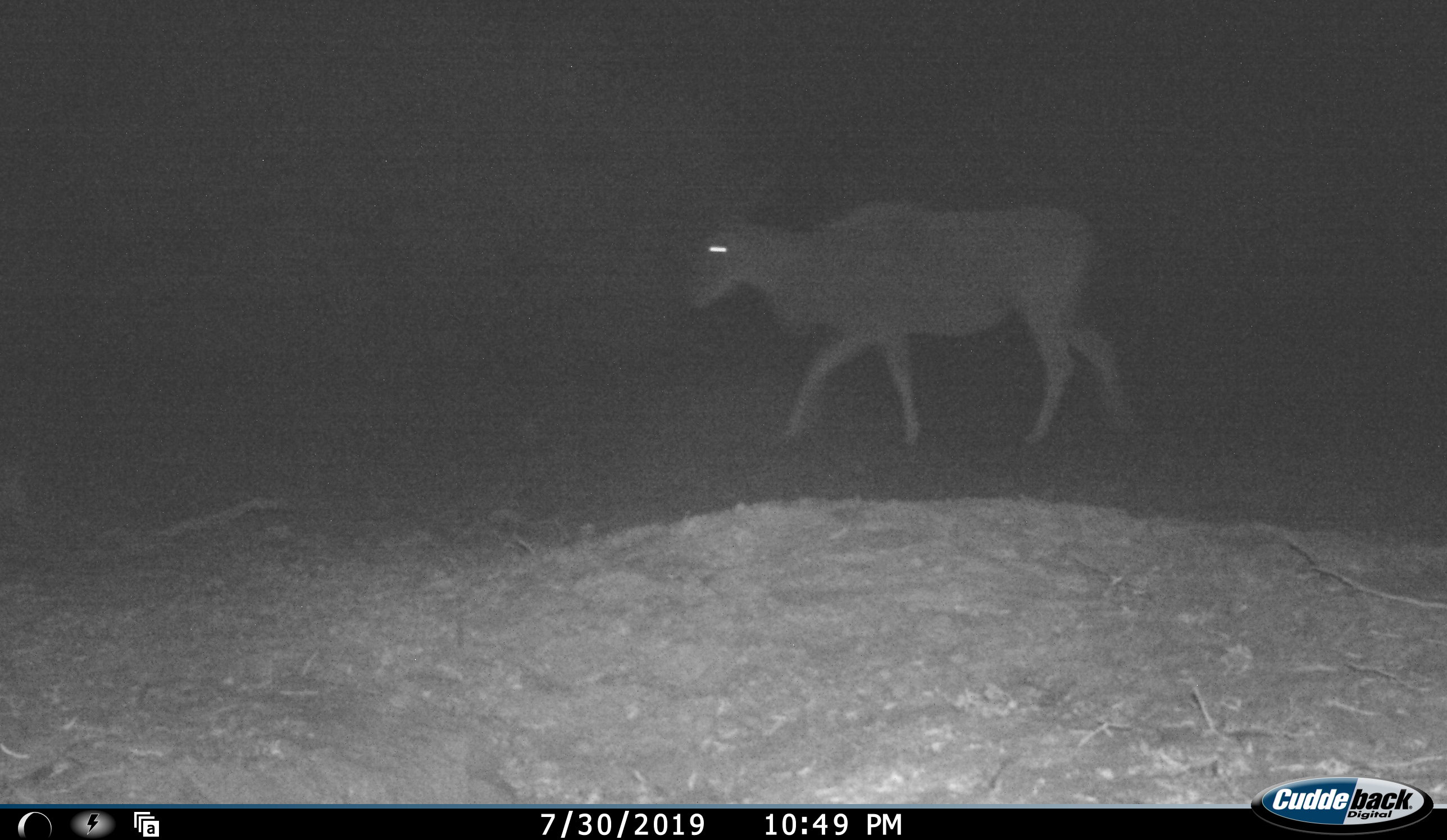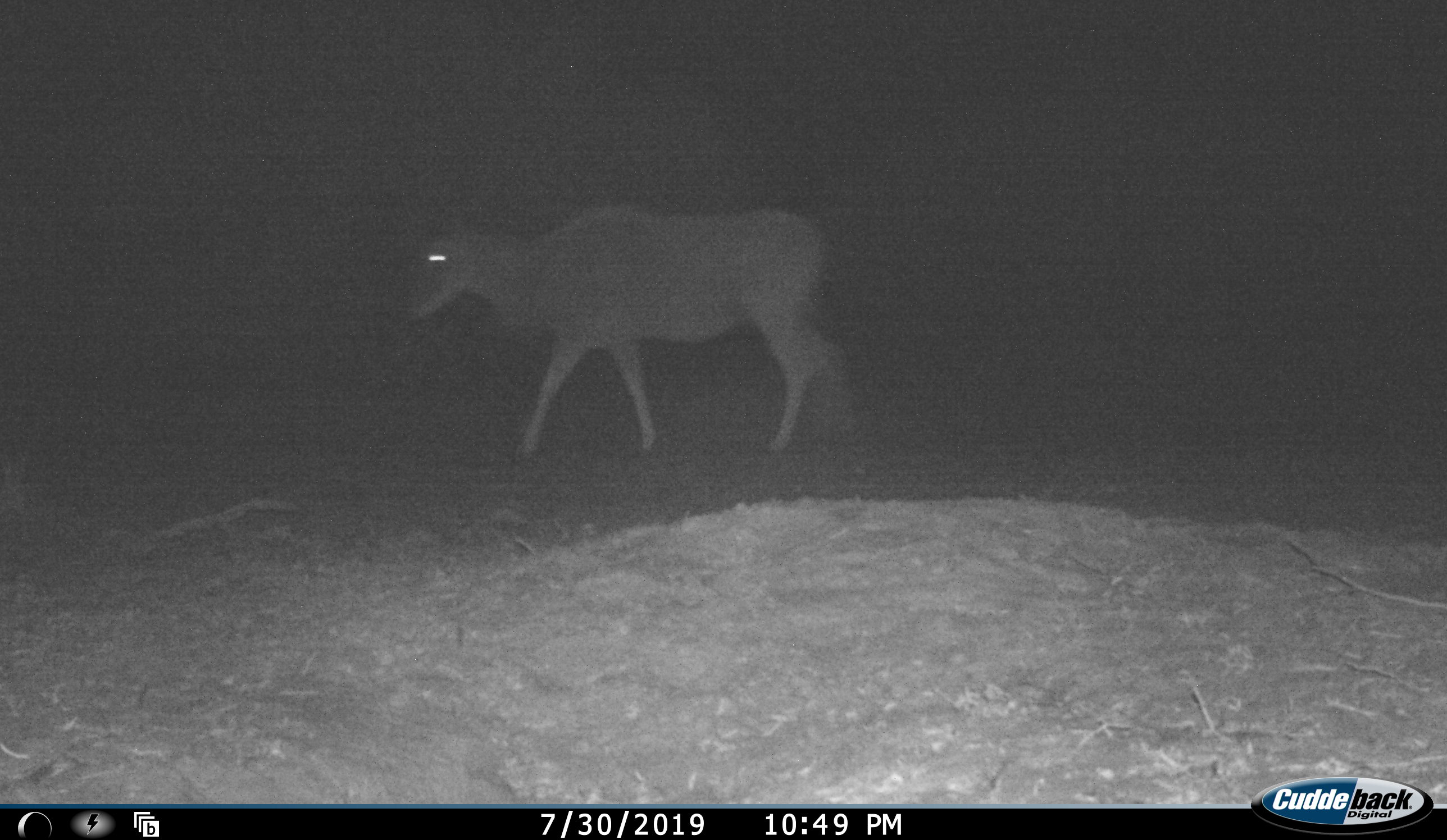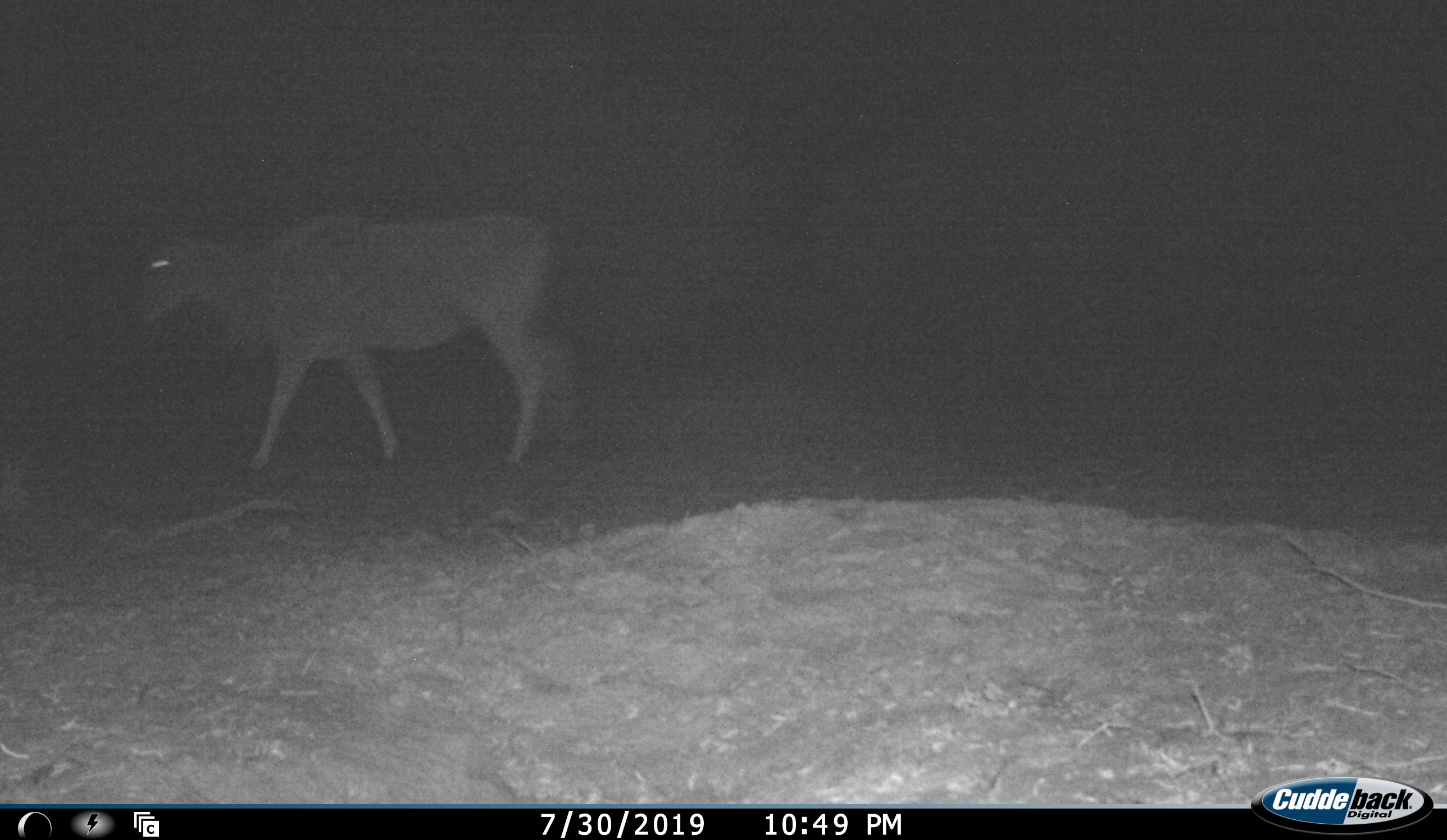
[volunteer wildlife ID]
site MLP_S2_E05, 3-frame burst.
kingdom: Animalia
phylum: Chordata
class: Mammalia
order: Artiodactyla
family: Bovidae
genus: Tragelaphus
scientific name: Tragelaphus oryx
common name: eland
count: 1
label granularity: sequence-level